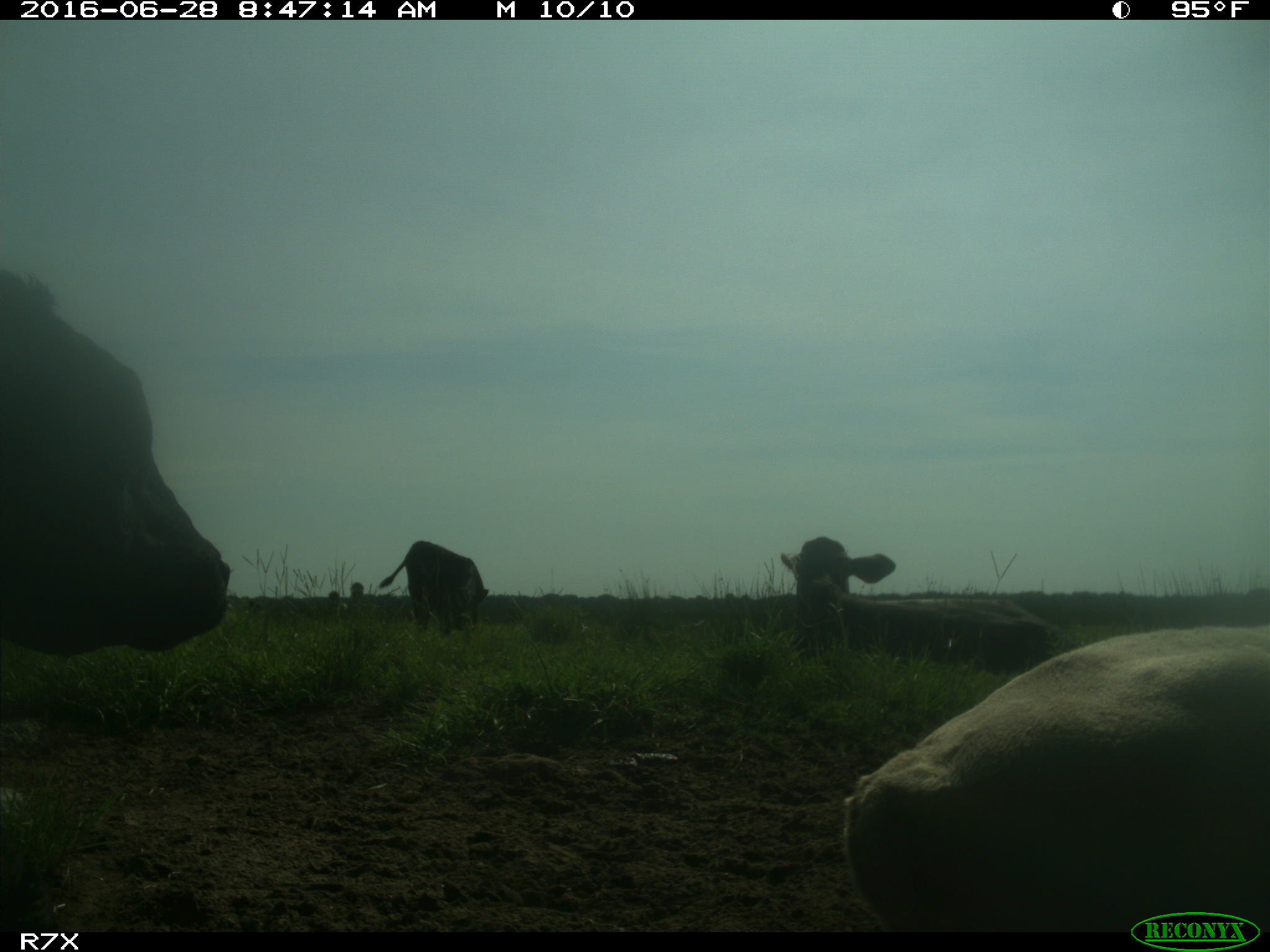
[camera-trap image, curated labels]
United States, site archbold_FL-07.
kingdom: Animalia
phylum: Chordata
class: Mammalia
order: Artiodactyla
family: Bovidae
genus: Bos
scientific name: Bos taurus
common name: domestic cow